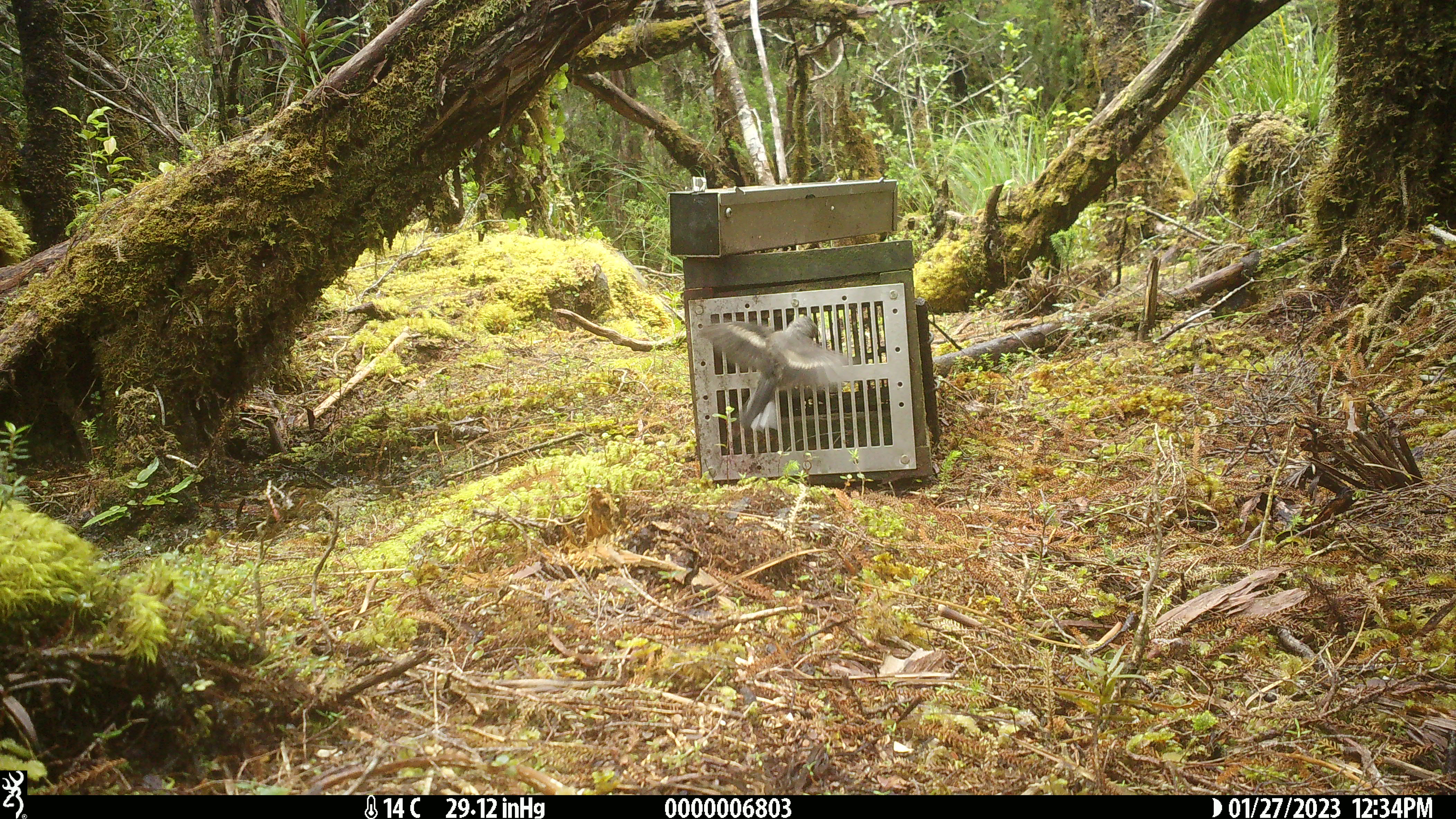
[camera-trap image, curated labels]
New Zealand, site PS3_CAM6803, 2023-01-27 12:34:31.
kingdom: Animalia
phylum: Chordata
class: Aves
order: Passeriformes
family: Petroicidae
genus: Petroica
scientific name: Petroica macrocephala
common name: tomtit